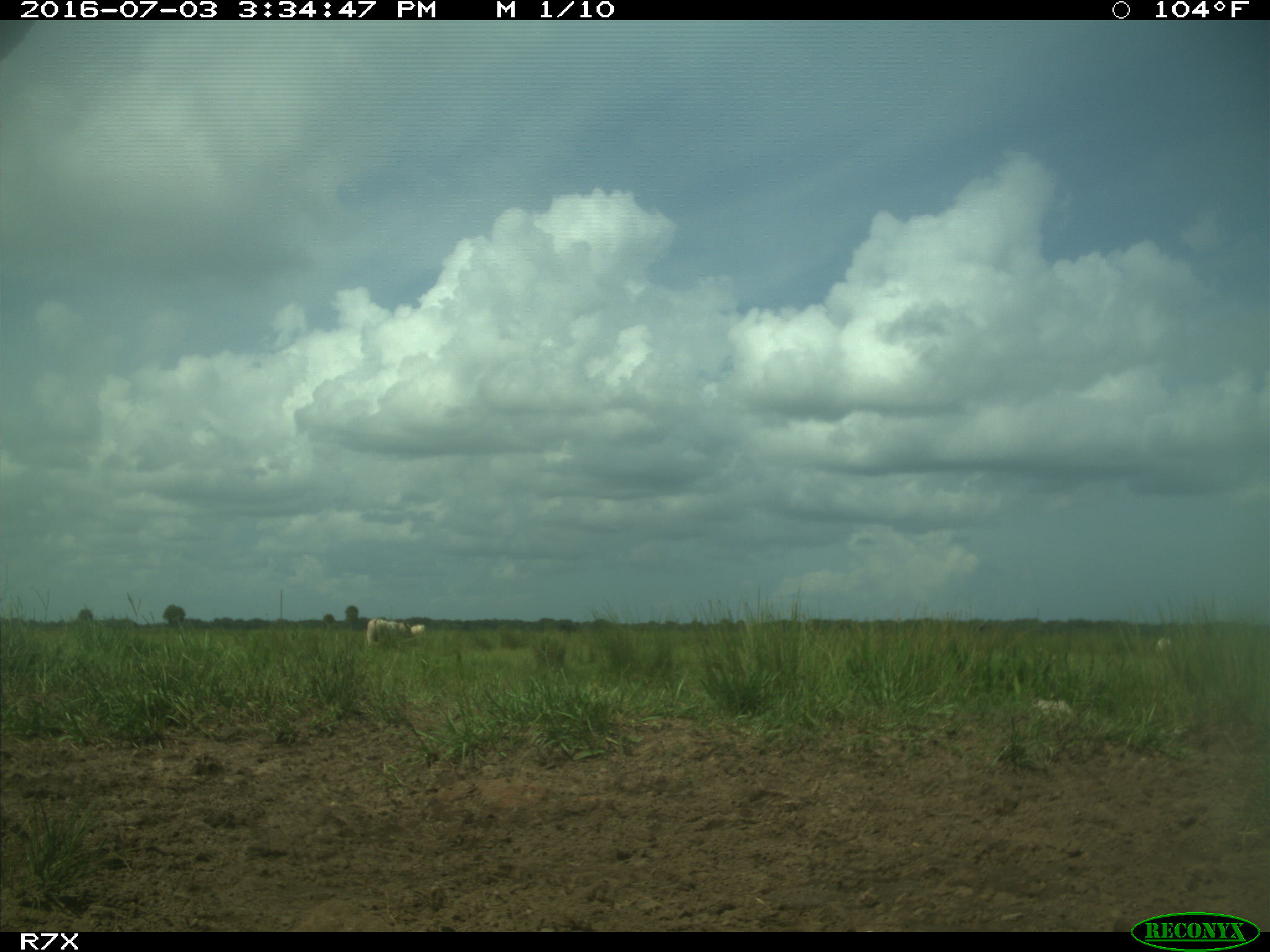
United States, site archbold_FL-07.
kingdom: Animalia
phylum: Chordata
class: Mammalia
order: Artiodactyla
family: Bovidae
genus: Bos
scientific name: Bos taurus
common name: domestic cow